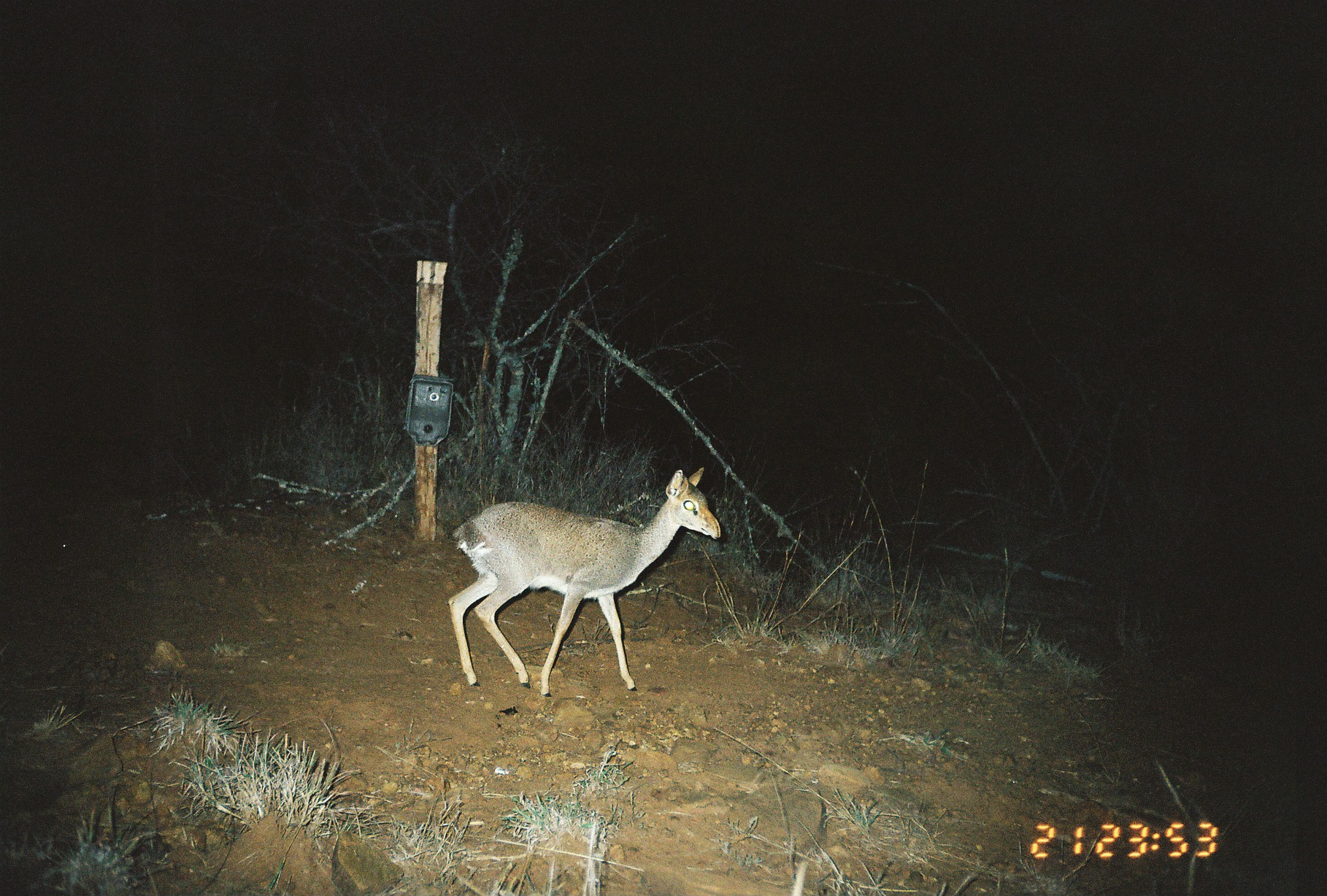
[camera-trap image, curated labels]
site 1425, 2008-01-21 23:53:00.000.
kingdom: Animalia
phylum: Chordata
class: Mammalia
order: Artiodactyla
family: Bovidae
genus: Madoqua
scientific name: Madoqua guentheri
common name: günther's dik-dik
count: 1